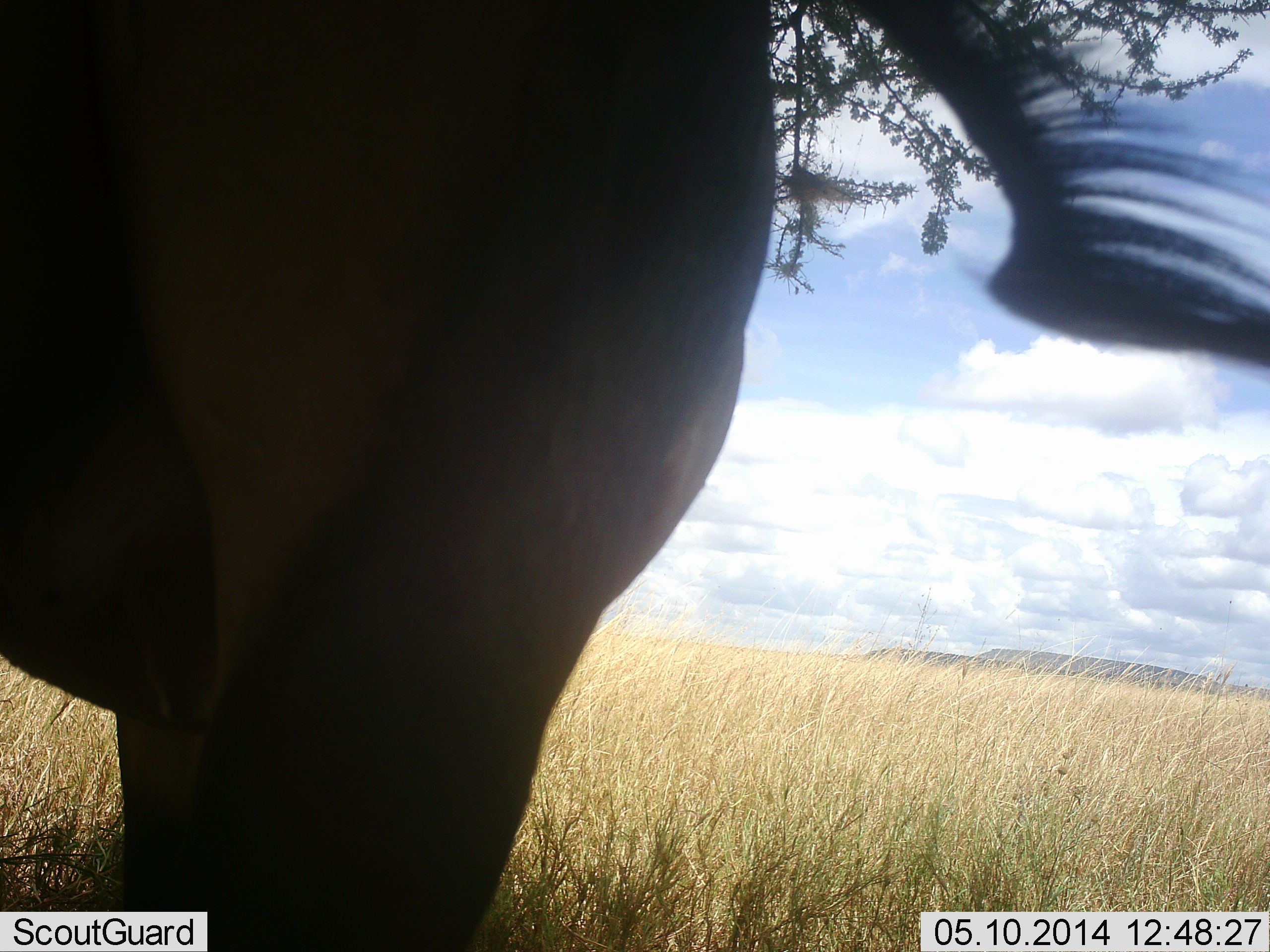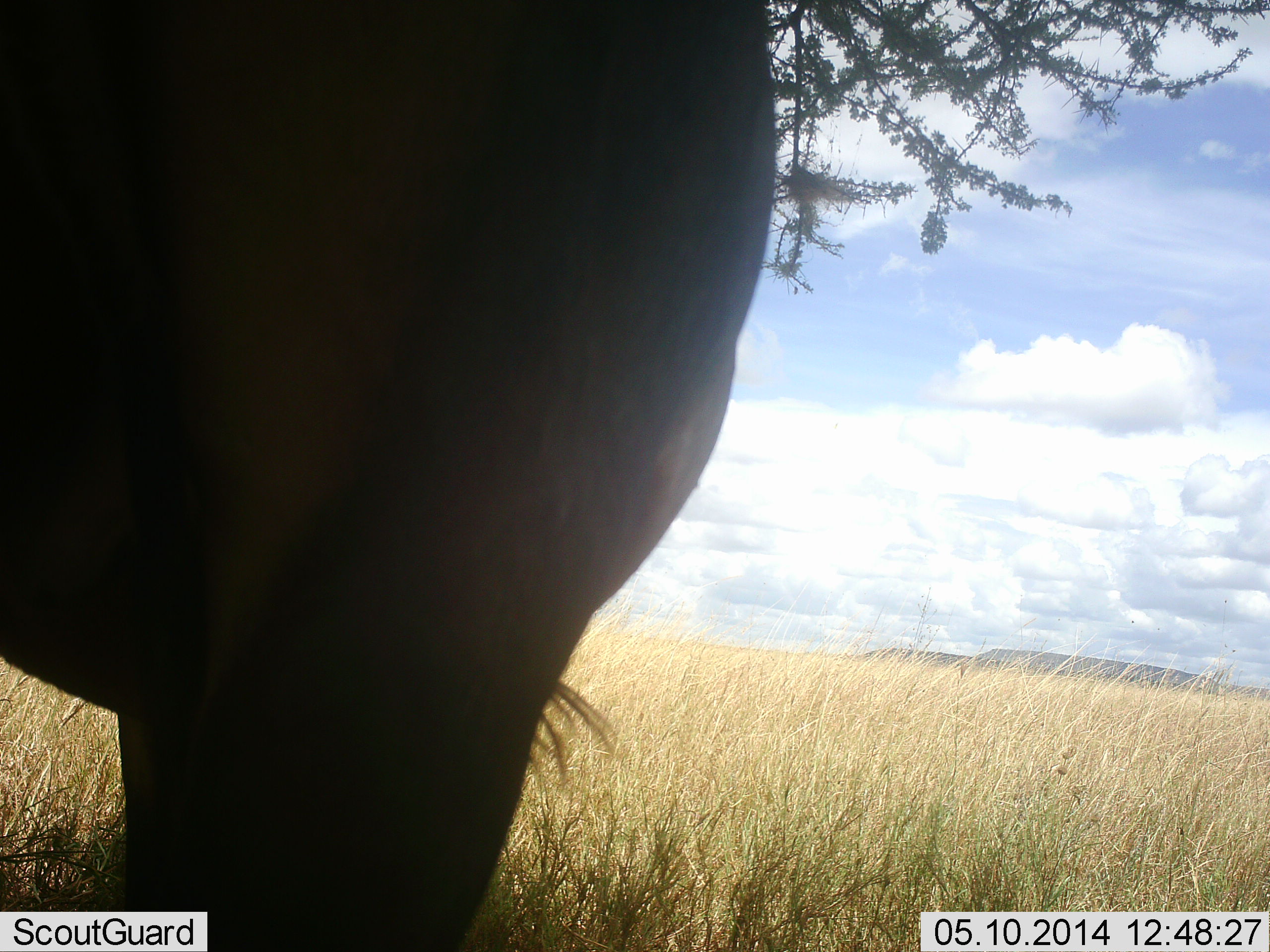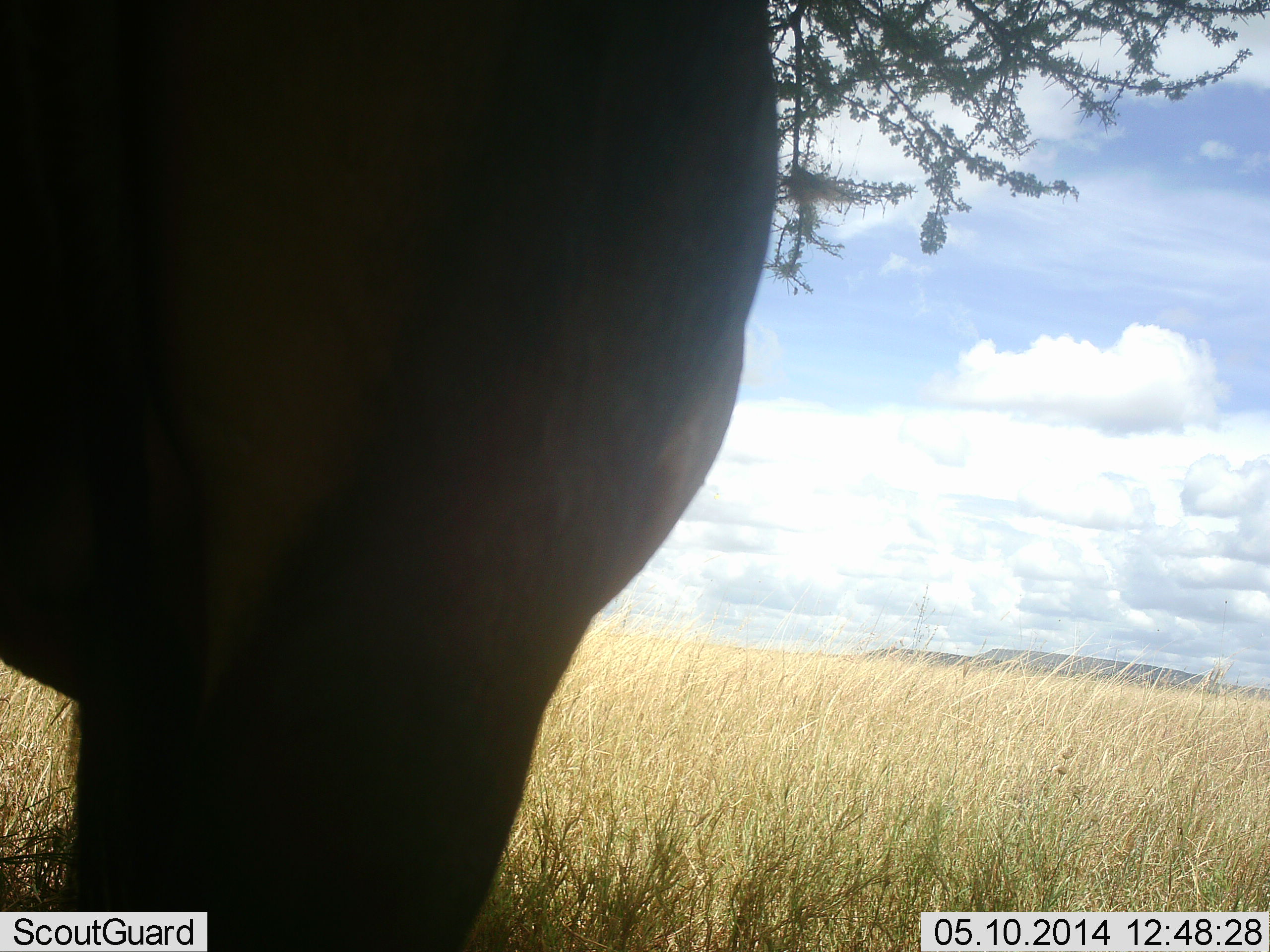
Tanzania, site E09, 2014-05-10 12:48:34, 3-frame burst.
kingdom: Animalia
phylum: Chordata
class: Mammalia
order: Artiodactyla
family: Bovidae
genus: Connochaetes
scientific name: Connochaetes taurinus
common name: blue wildebeest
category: wildebeest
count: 1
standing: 100%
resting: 0%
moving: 0%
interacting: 0%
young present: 0%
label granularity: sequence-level